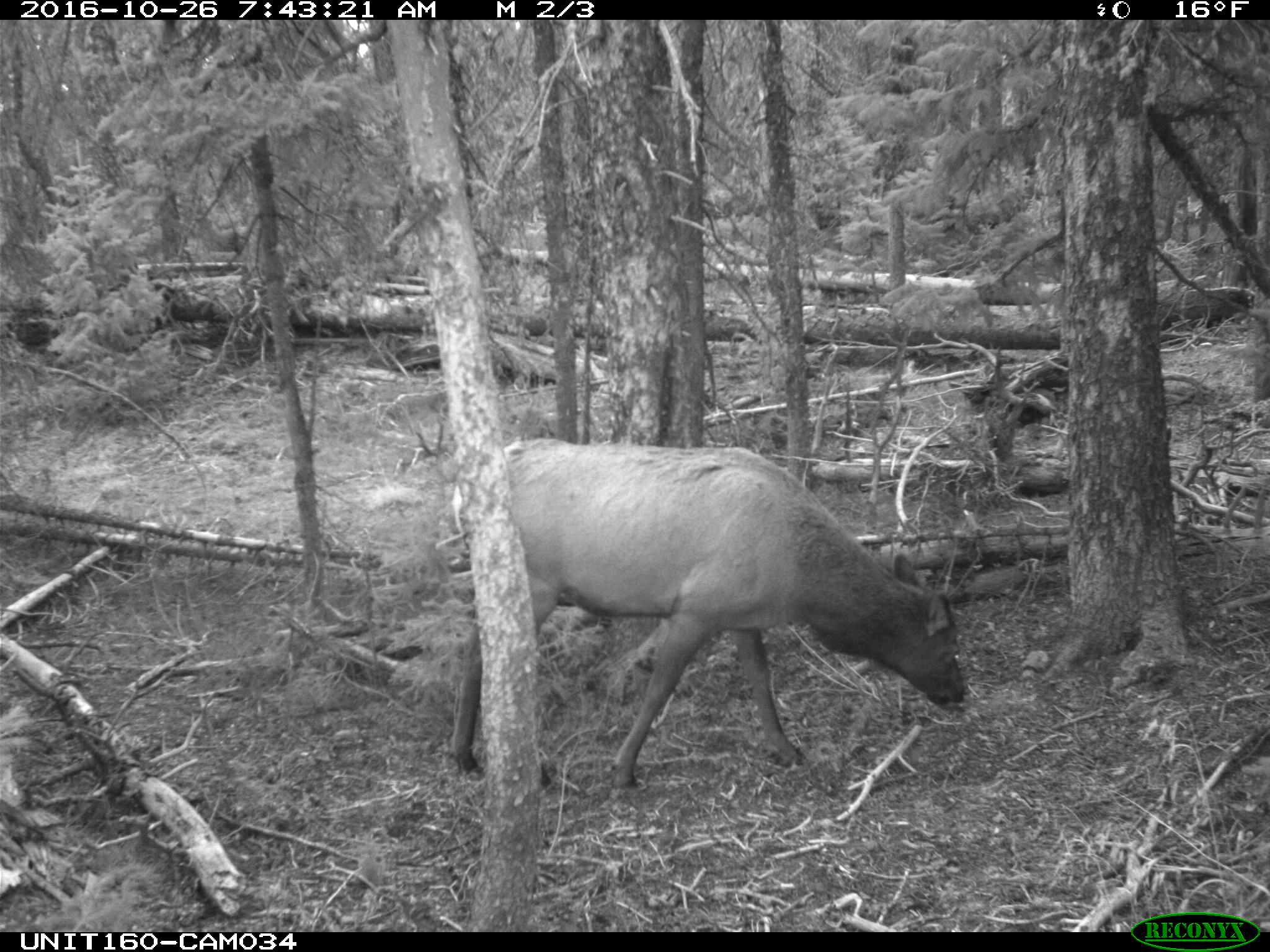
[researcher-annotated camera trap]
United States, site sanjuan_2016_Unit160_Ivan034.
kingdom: Animalia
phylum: Chordata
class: Mammalia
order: Artiodactyla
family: Cervidae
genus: Cervus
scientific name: Cervus elaphus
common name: red deer